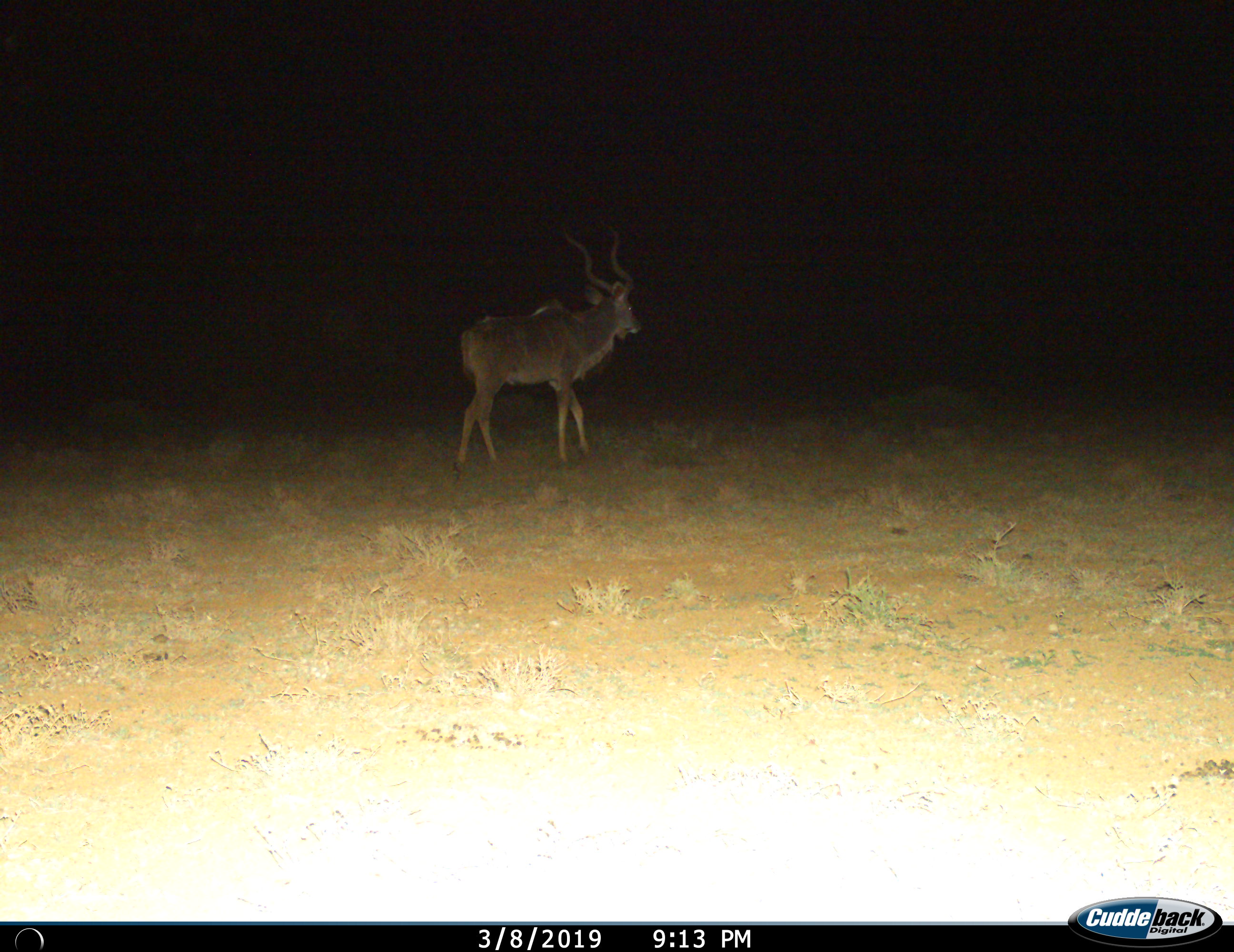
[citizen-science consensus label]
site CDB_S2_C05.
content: unidentified animal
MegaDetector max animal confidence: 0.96